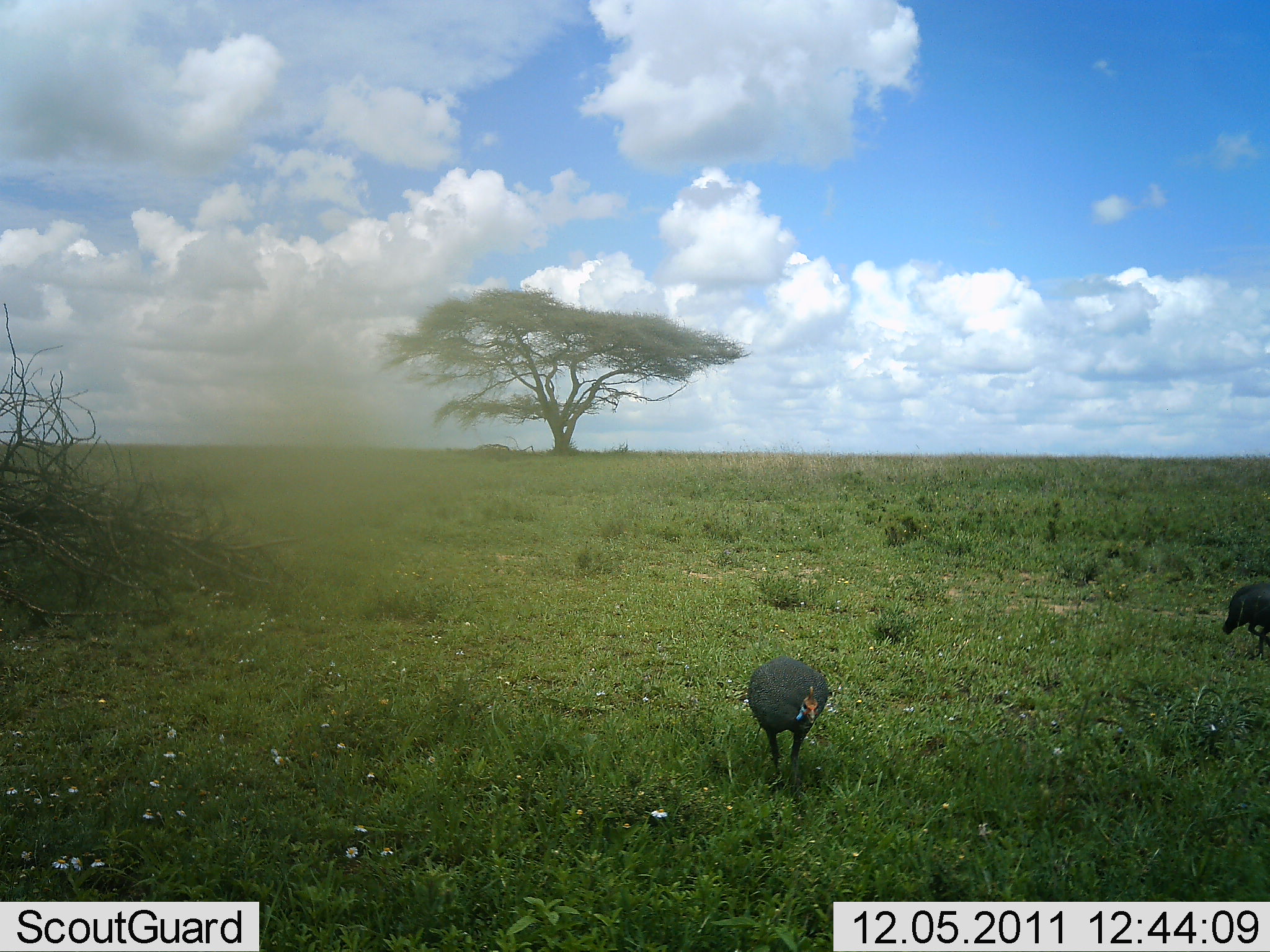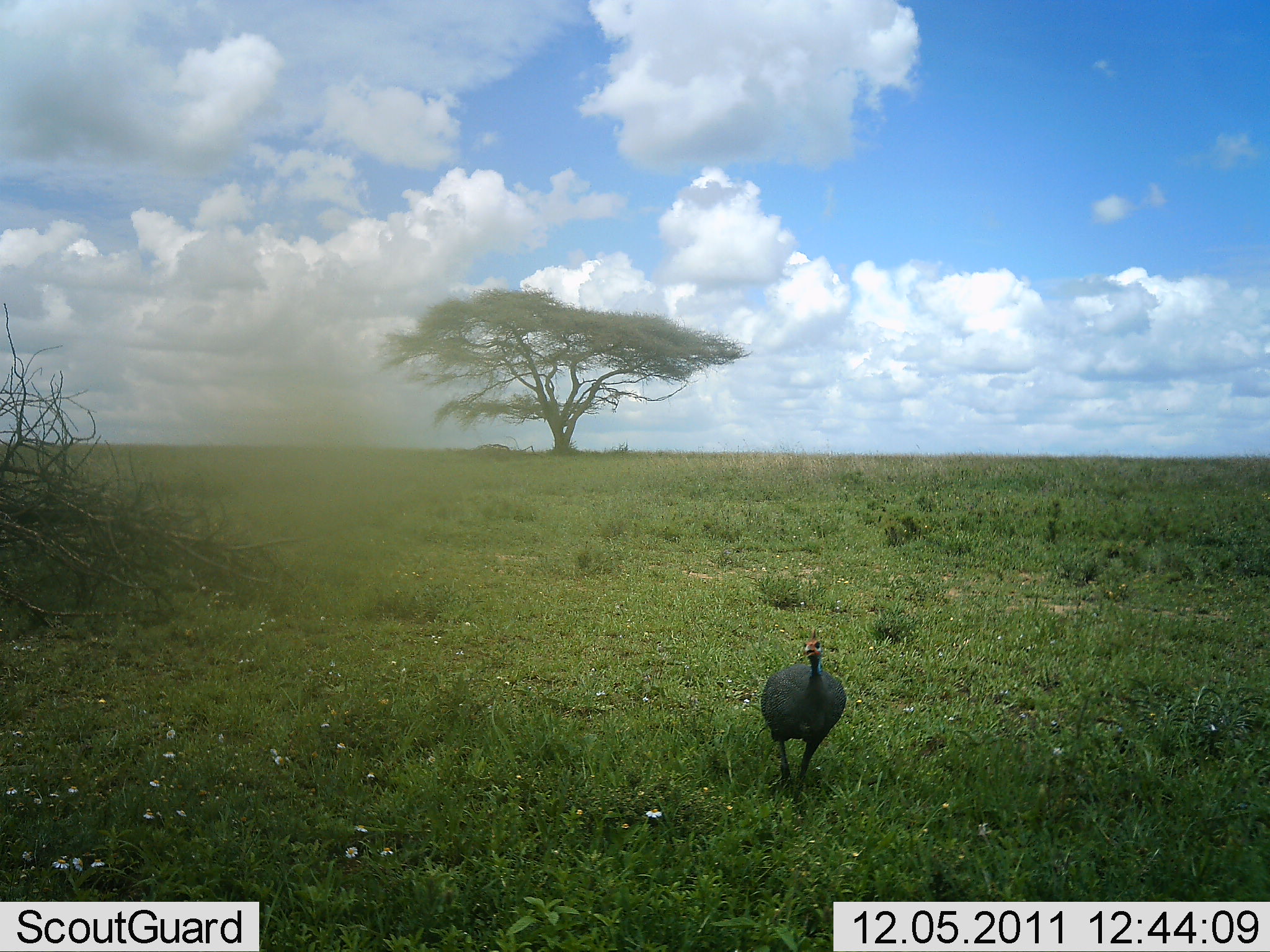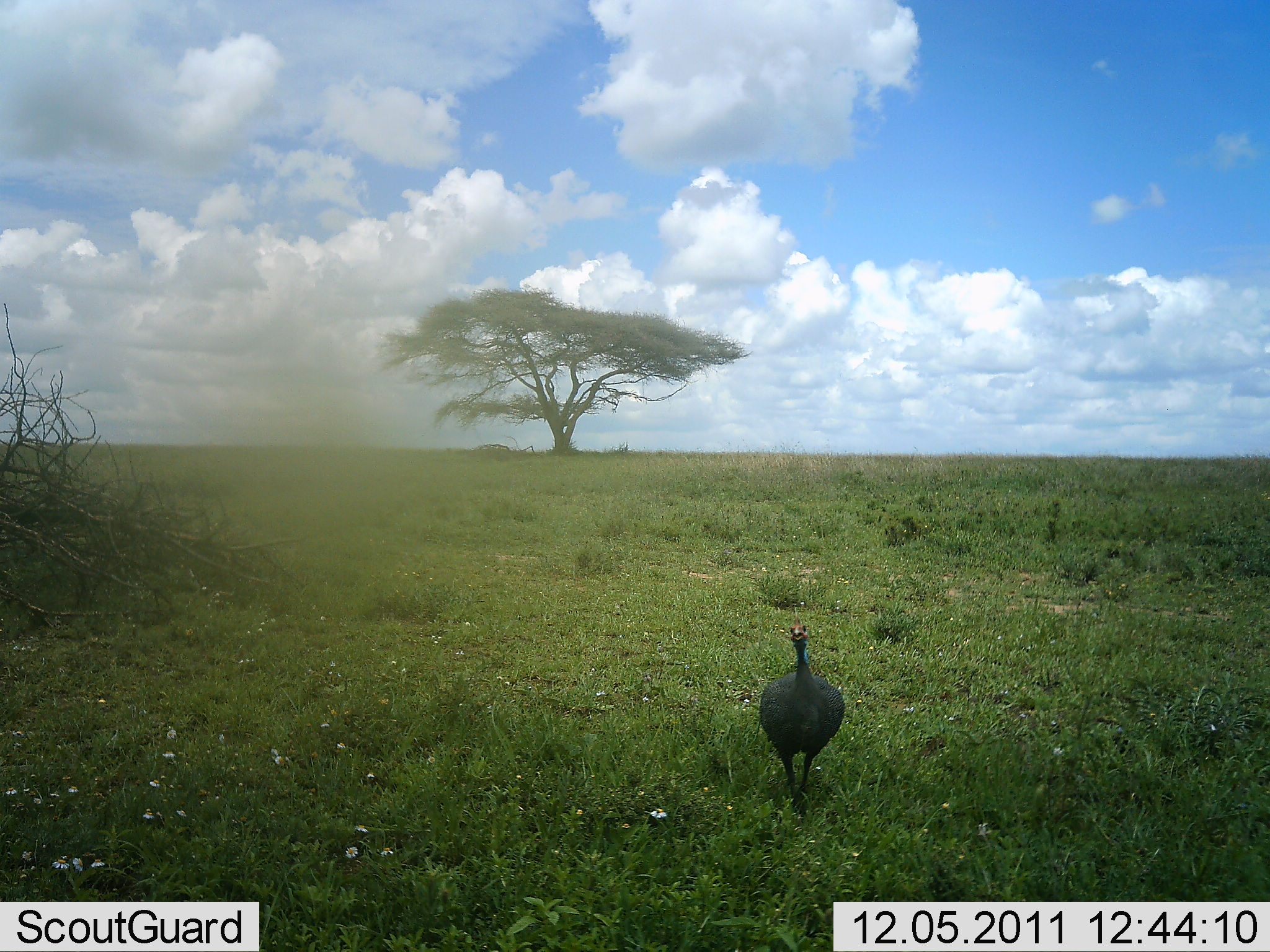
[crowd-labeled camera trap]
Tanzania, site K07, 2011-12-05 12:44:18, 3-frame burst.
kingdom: Animalia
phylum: Chordata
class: Aves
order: Galliformes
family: Numididae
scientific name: Numididae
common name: guinea fowl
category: guineafowl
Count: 2.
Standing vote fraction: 18%.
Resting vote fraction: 0%.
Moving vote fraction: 88%.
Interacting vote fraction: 0%.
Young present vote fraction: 0%.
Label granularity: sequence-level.